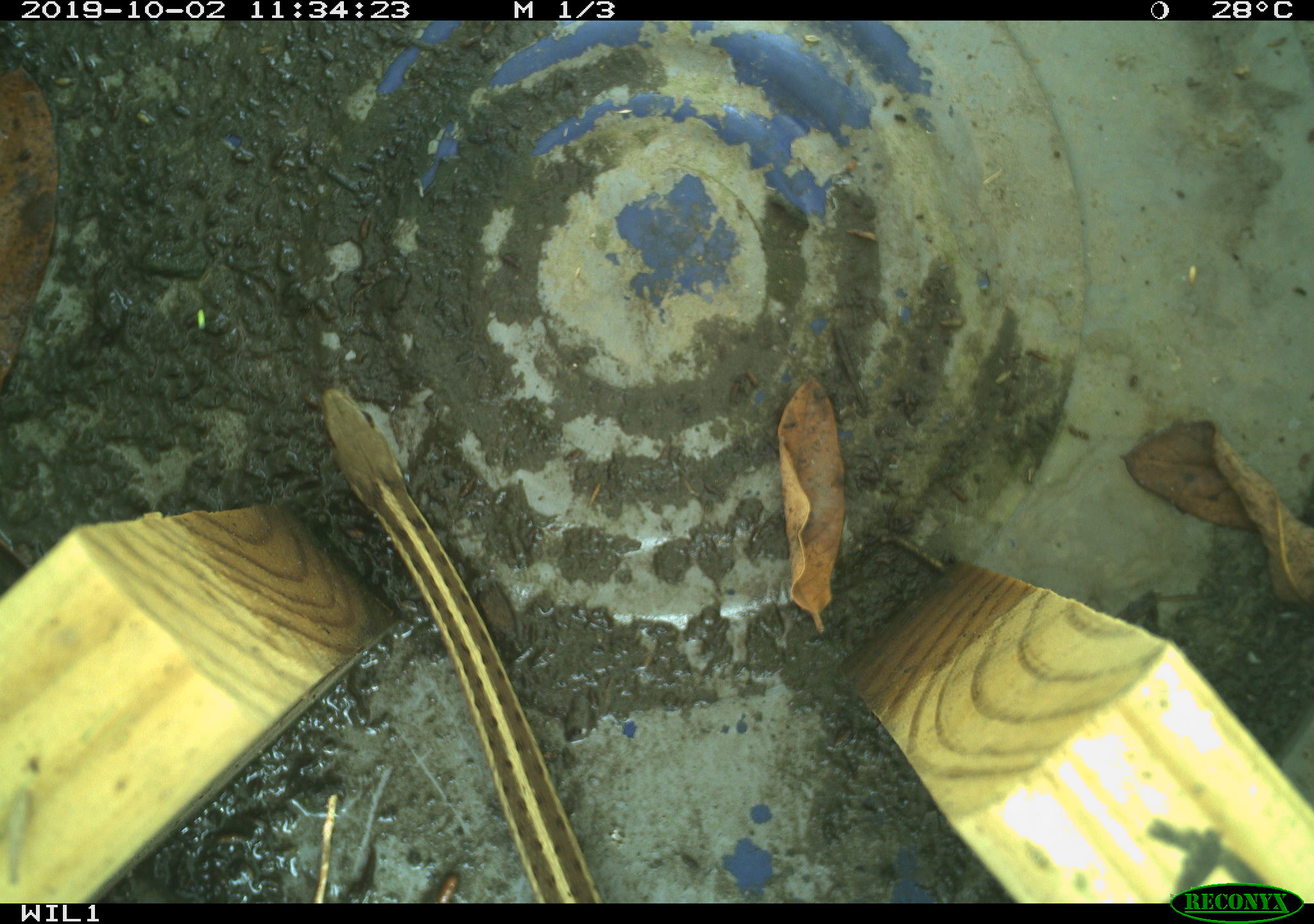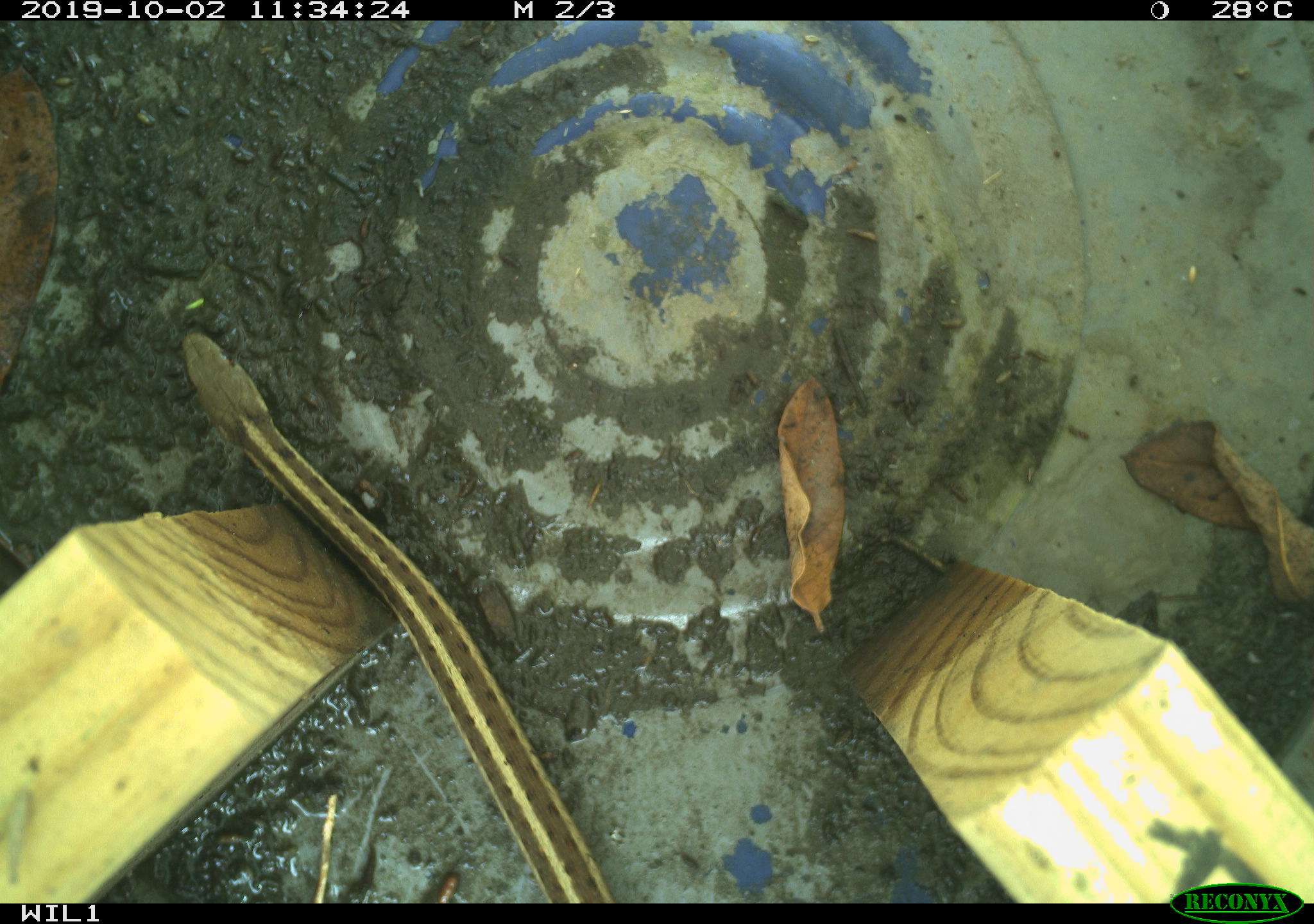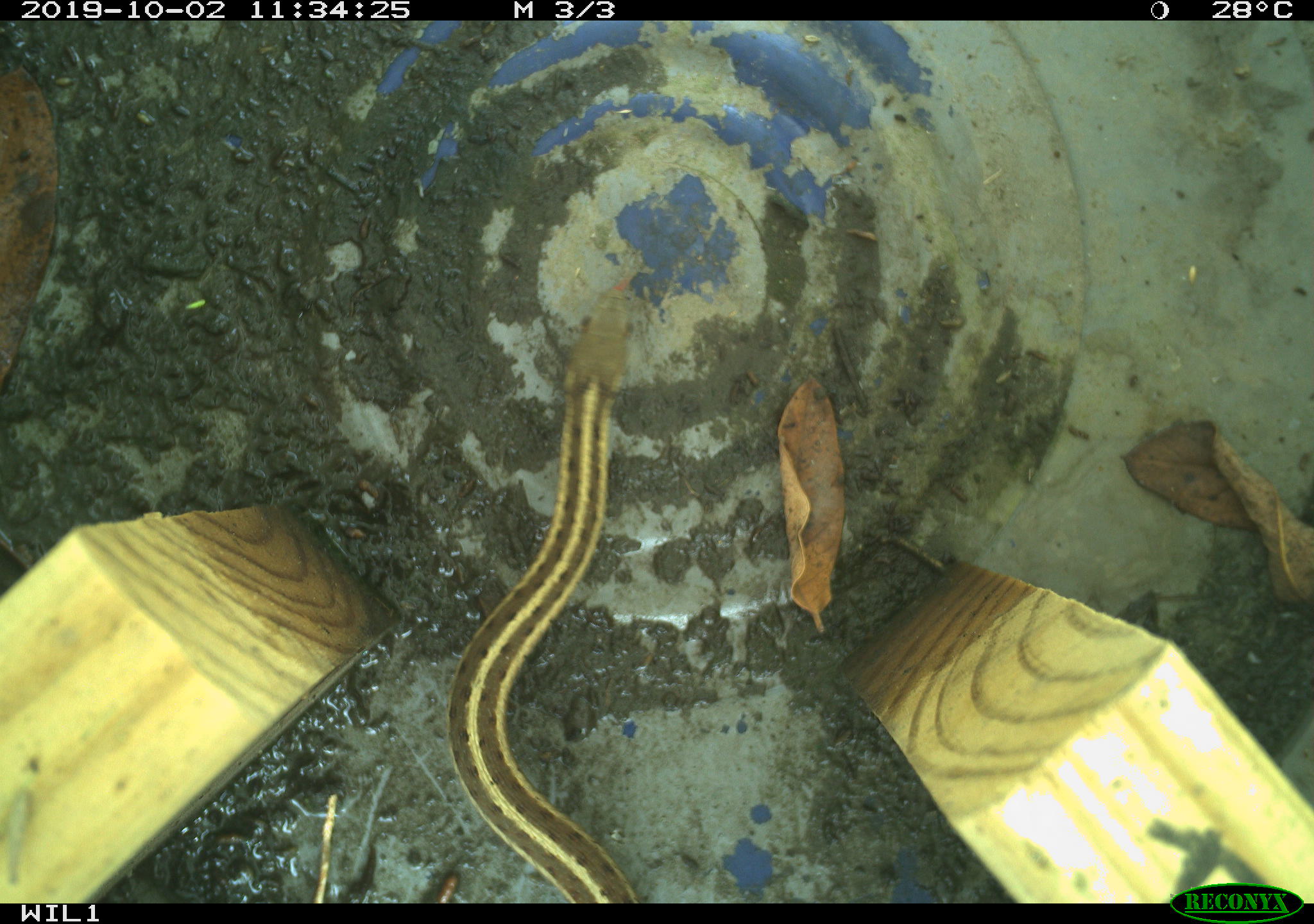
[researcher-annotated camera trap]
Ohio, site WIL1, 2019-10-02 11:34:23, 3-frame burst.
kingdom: Animalia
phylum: Chordata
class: Reptilia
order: Squamata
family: Colubridae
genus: Thamnophis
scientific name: Thamnophis sirtalis sirtalis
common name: eastern gartersnake